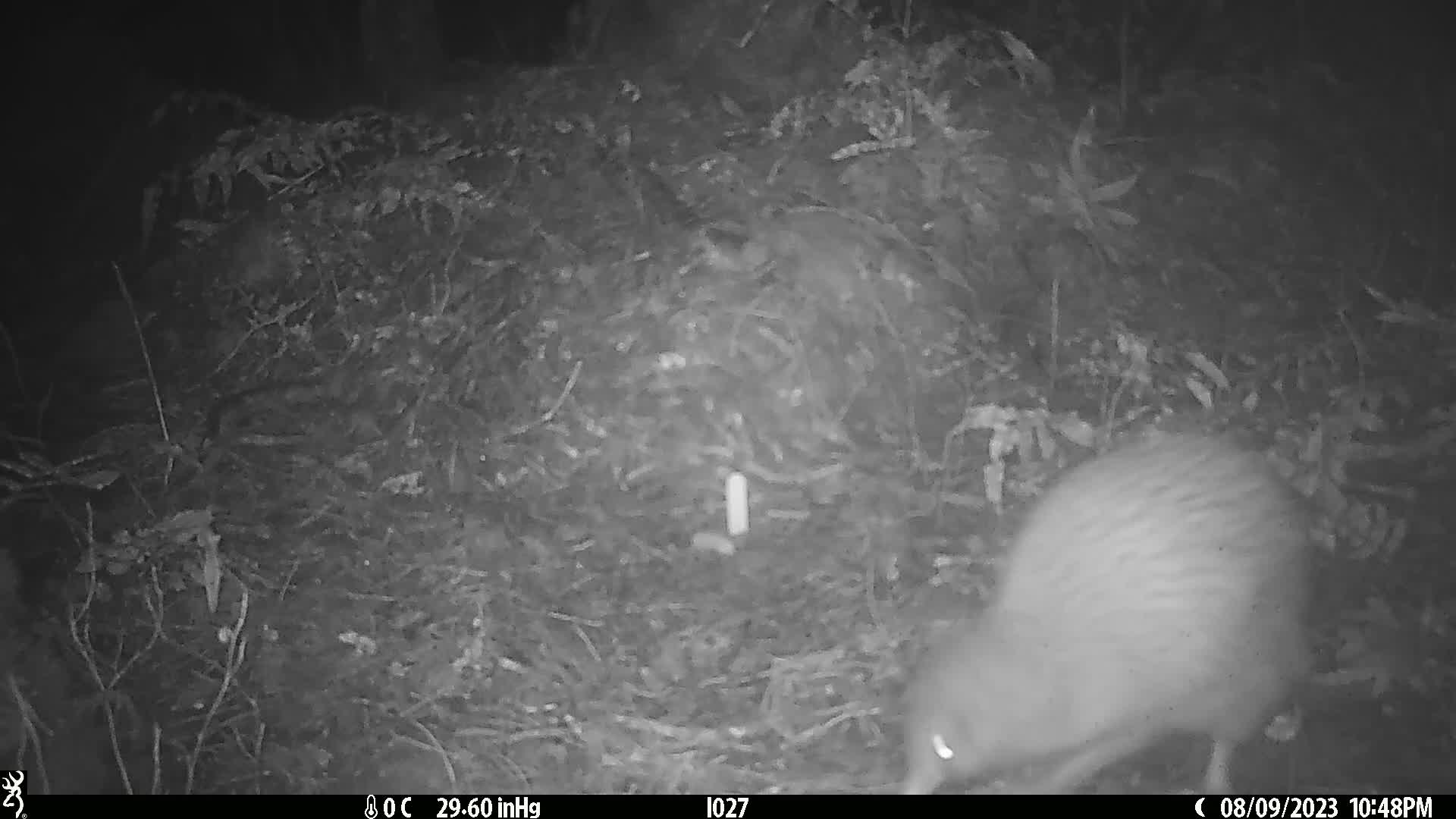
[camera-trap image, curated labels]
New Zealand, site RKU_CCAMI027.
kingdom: Animalia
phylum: Chordata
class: Aves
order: Apterygiformes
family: Apterygidae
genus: Apteryx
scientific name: Apteryx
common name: kiwi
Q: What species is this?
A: Kiwi (Apteryx).